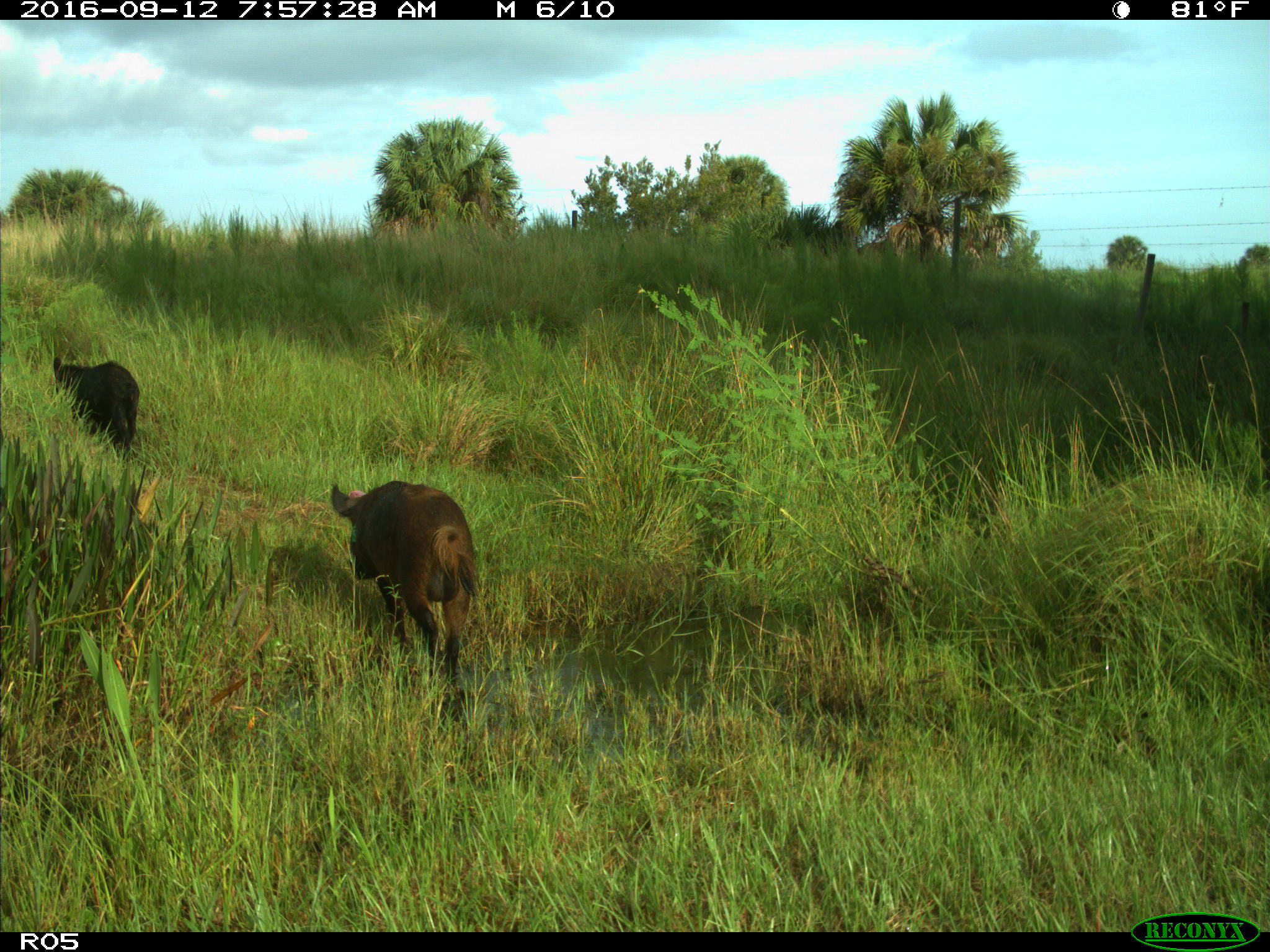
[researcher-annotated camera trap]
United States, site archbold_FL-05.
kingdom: Animalia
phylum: Chordata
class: Mammalia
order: Artiodactyla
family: Suidae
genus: Sus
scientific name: Sus scrofa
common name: wild boar